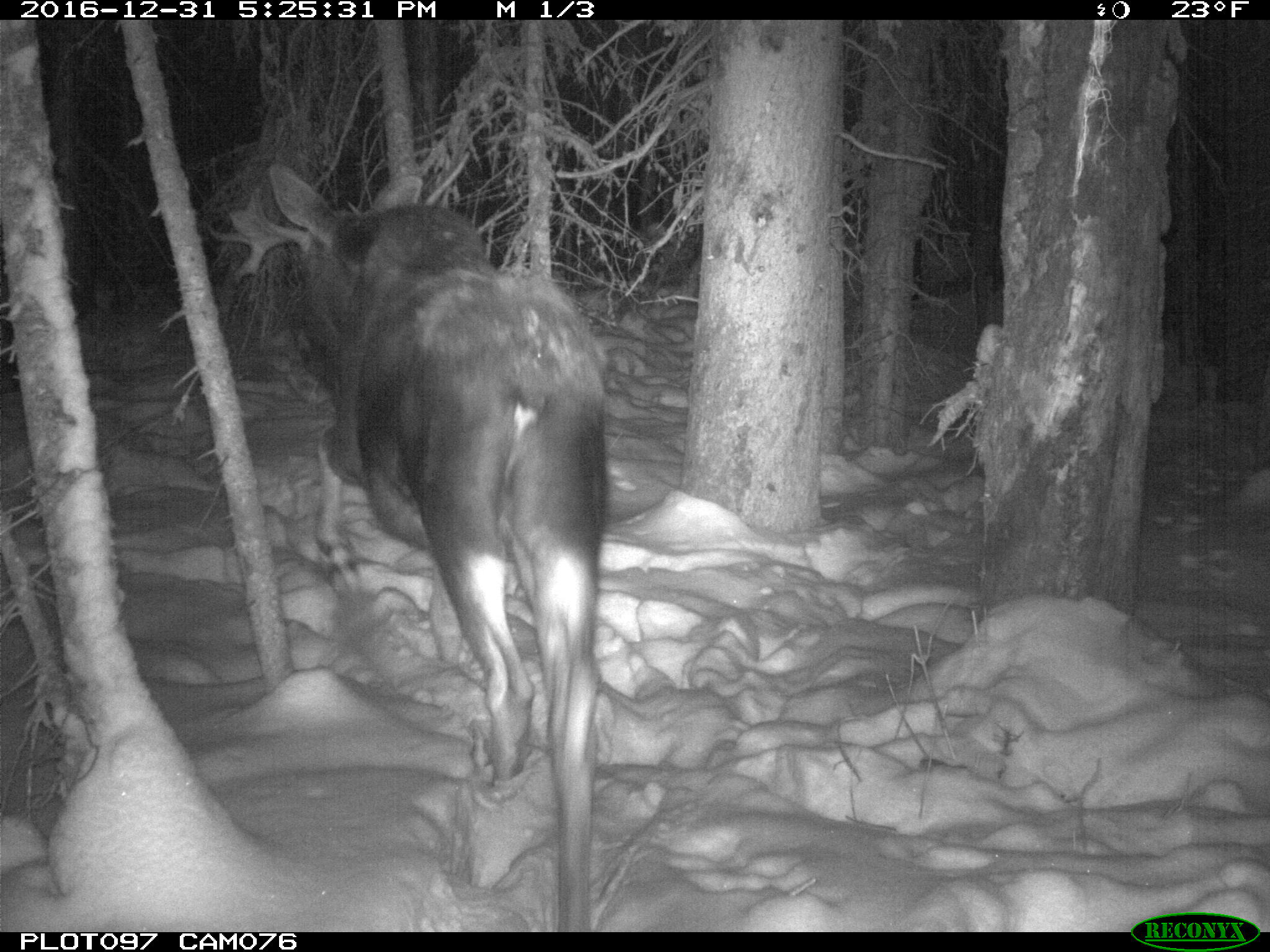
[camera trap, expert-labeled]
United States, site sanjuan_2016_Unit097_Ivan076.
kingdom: Animalia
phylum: Chordata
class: Mammalia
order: Artiodactyla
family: Cervidae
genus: Alces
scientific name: Alces alces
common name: moose